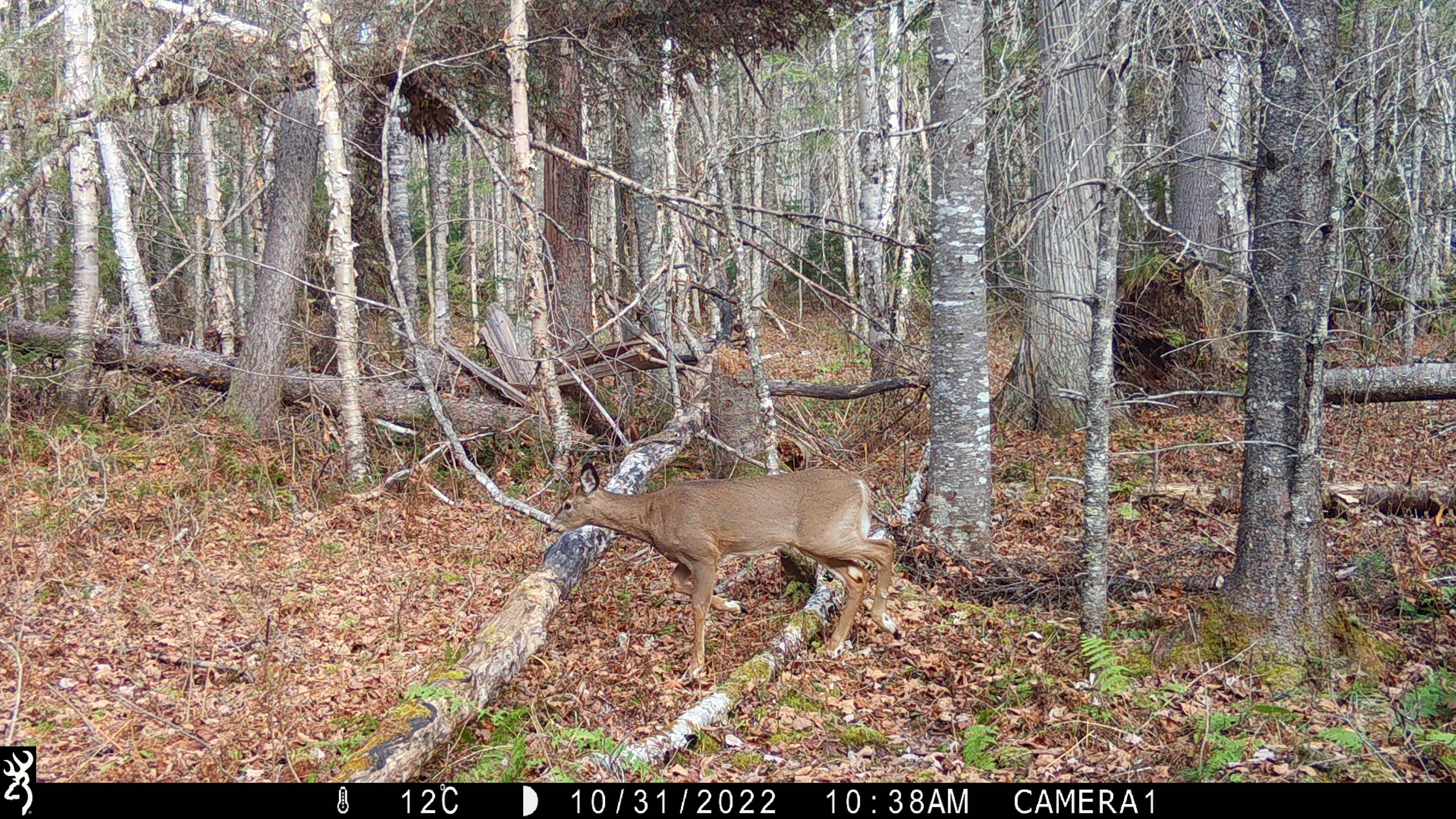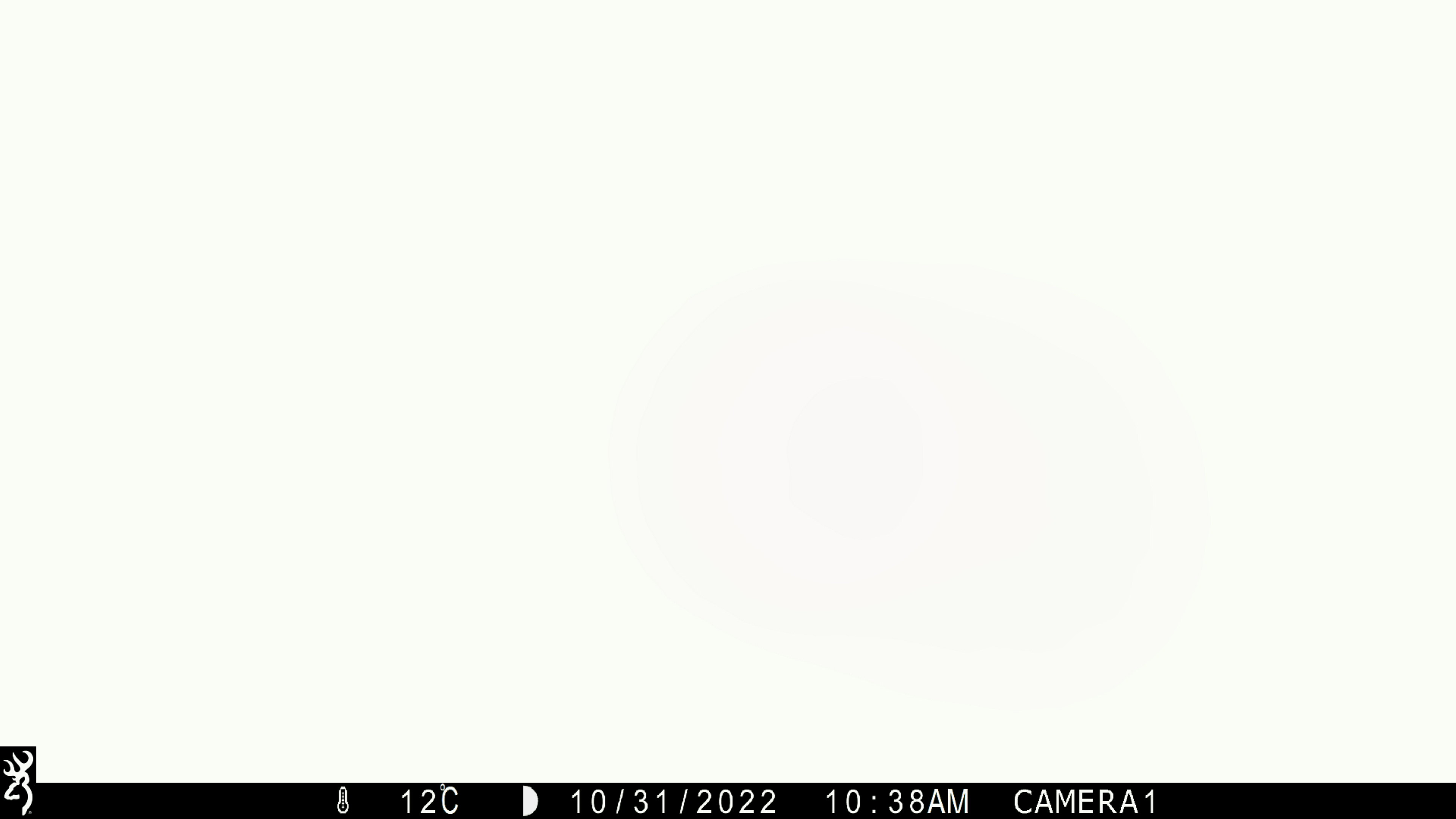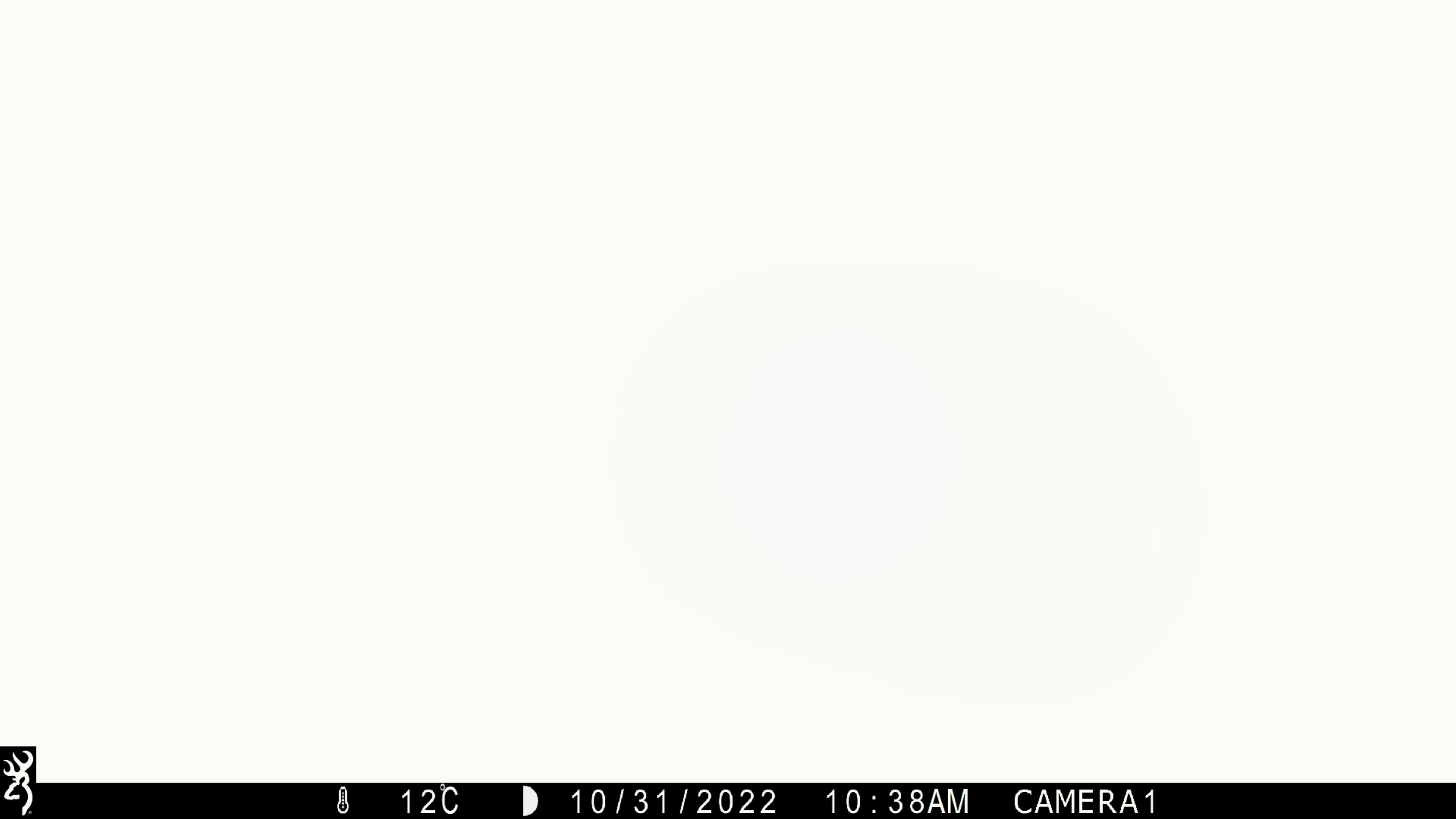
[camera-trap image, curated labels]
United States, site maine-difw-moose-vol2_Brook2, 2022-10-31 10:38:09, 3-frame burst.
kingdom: Animalia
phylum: Chordata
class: Mammalia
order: Artiodactyla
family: Cervidae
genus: Odocoileus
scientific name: Odocoileus virginianus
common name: white-tailed deer